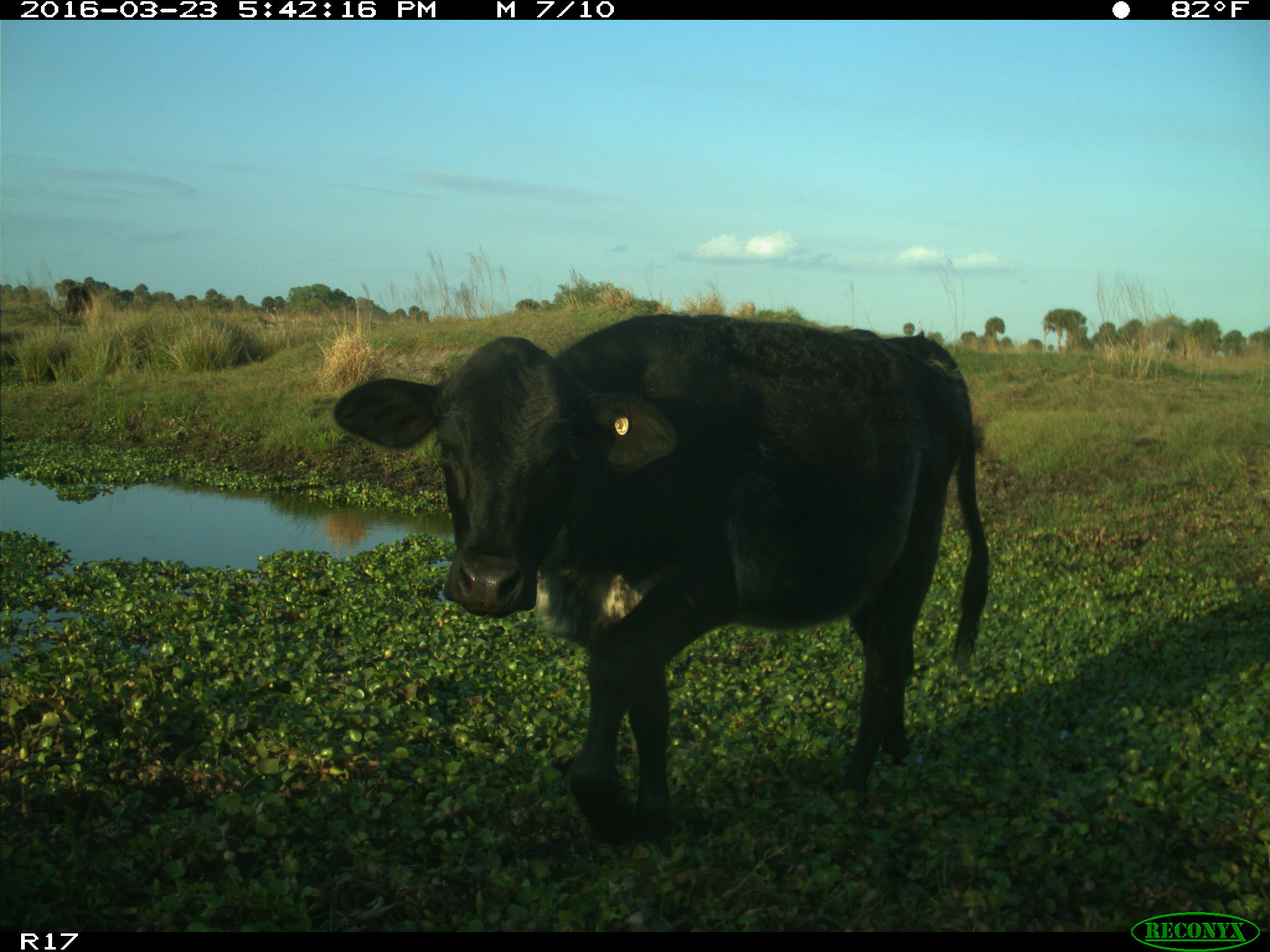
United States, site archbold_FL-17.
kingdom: Animalia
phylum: Chordata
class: Mammalia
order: Artiodactyla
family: Bovidae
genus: Bos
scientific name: Bos taurus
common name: domestic cow